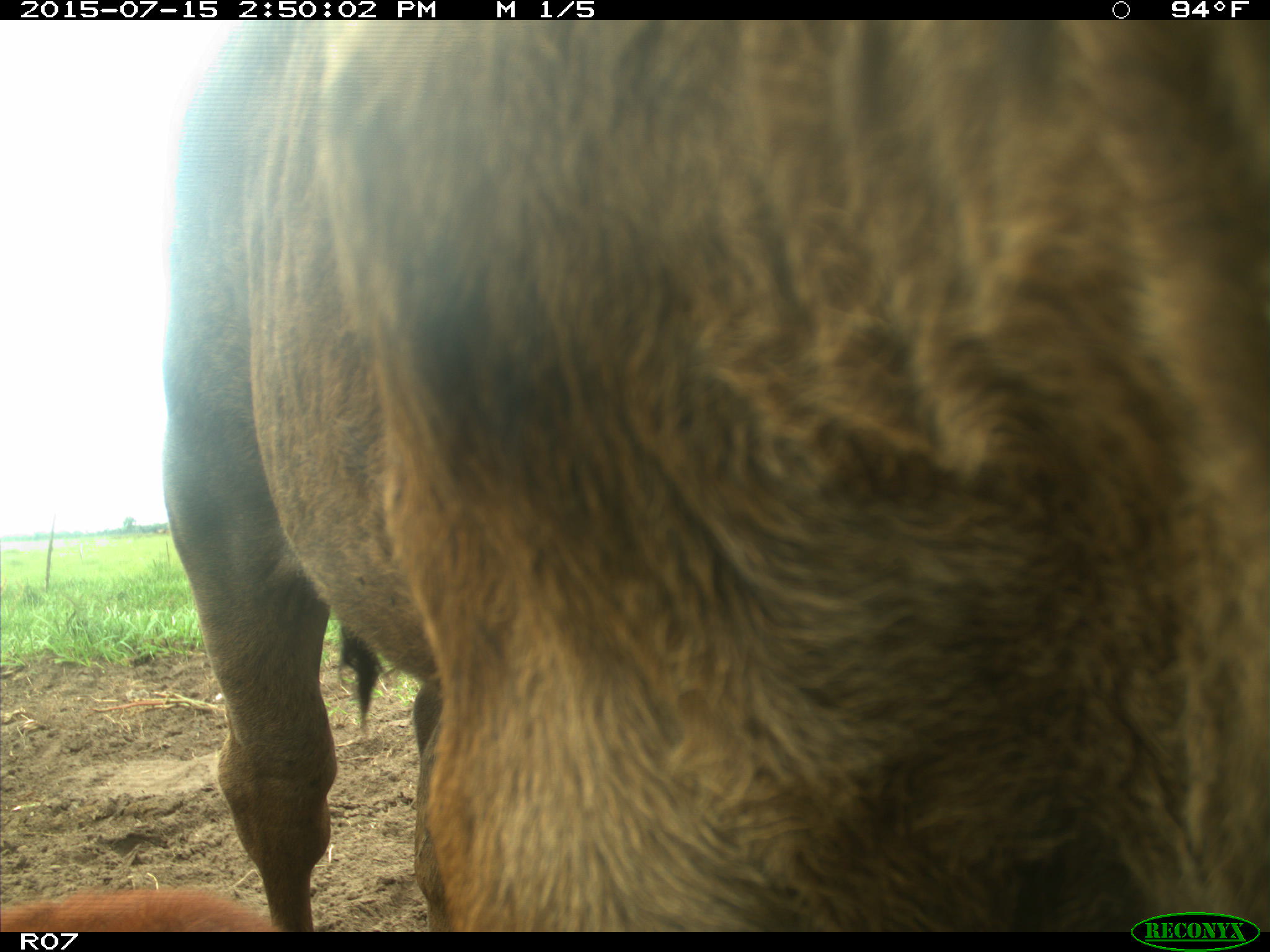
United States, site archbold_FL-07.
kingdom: Animalia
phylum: Chordata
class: Mammalia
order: Artiodactyla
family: Bovidae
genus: Bos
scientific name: Bos taurus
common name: domestic cow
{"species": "Bos taurus (domestic cow)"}